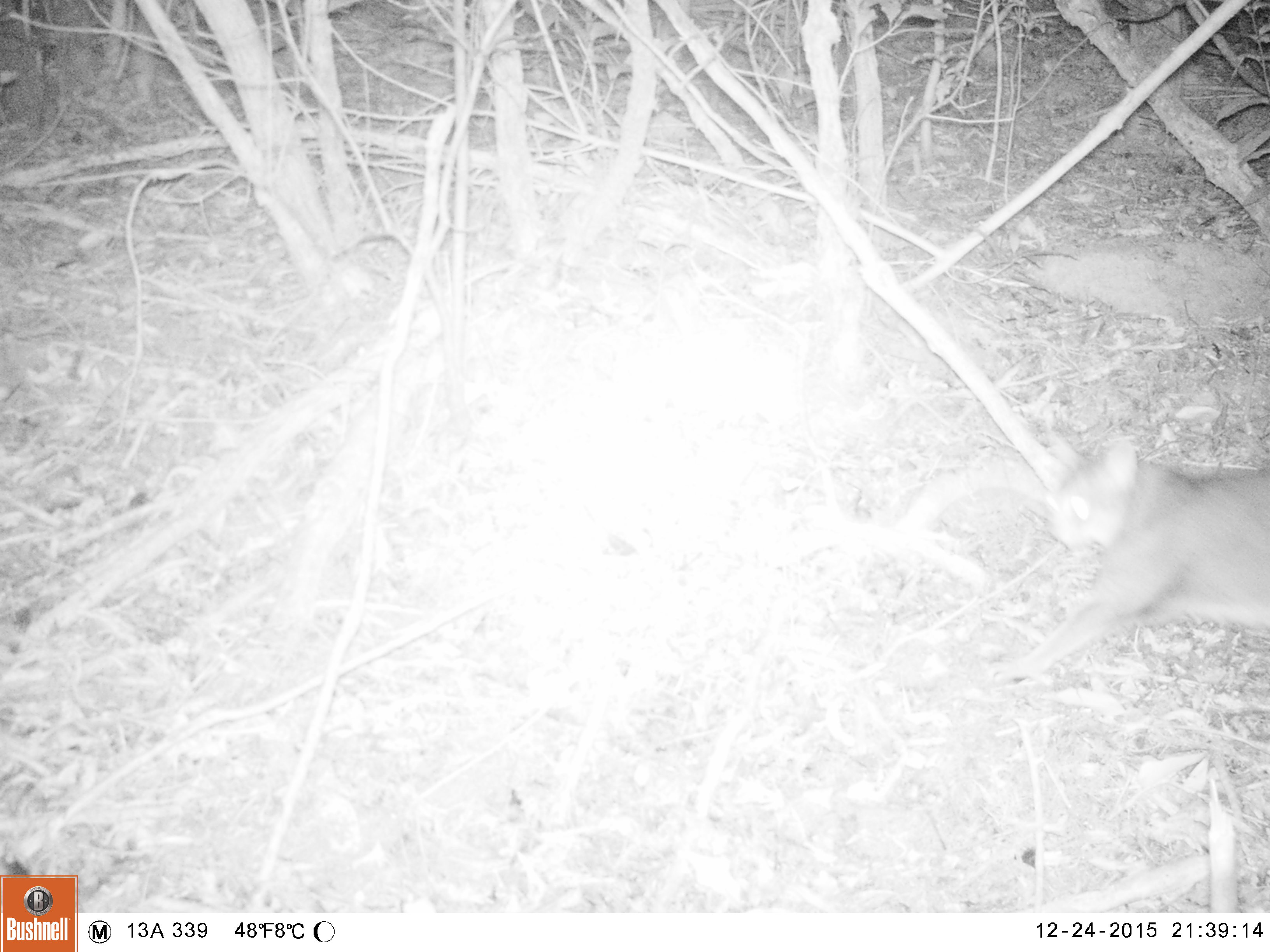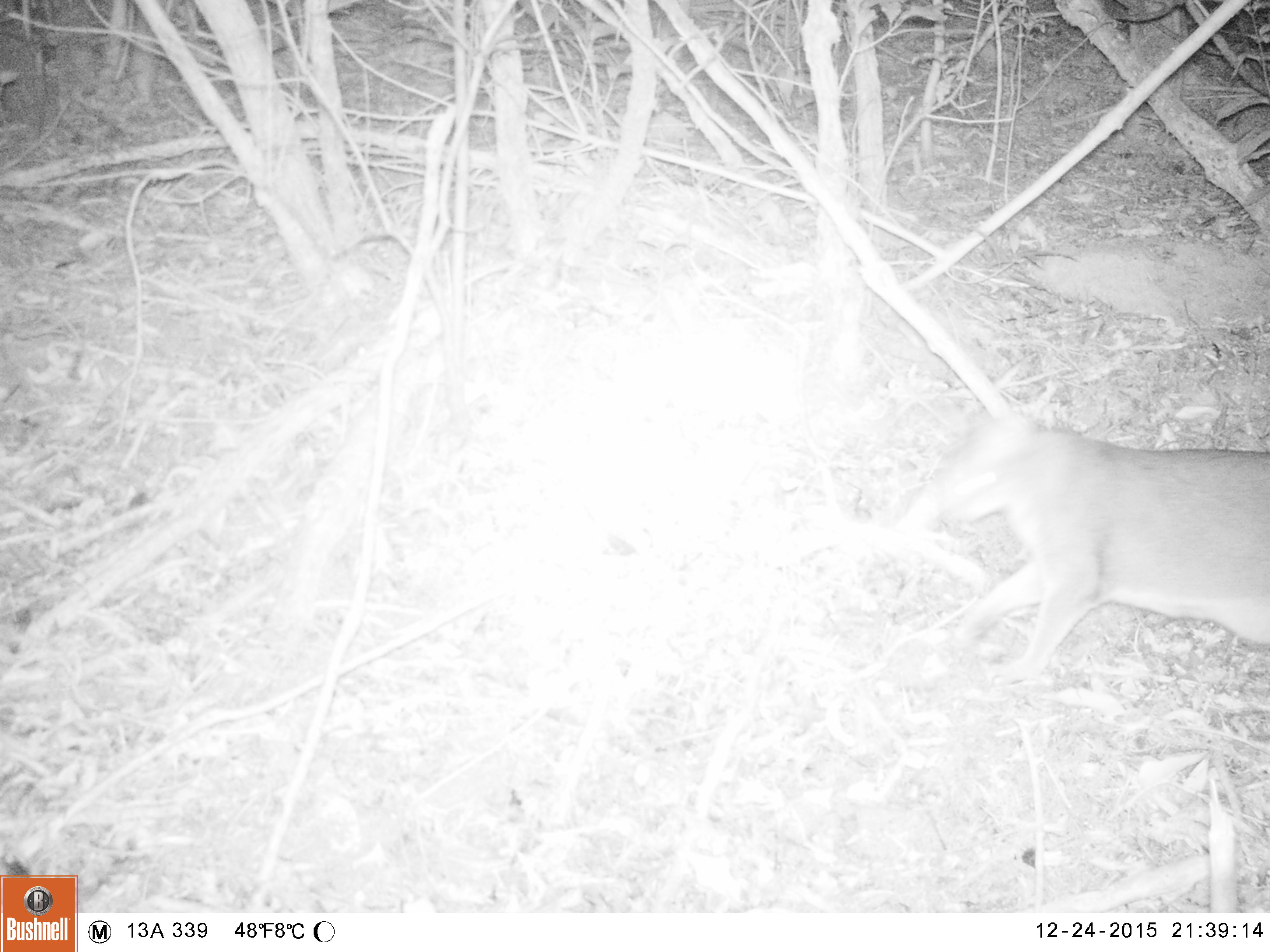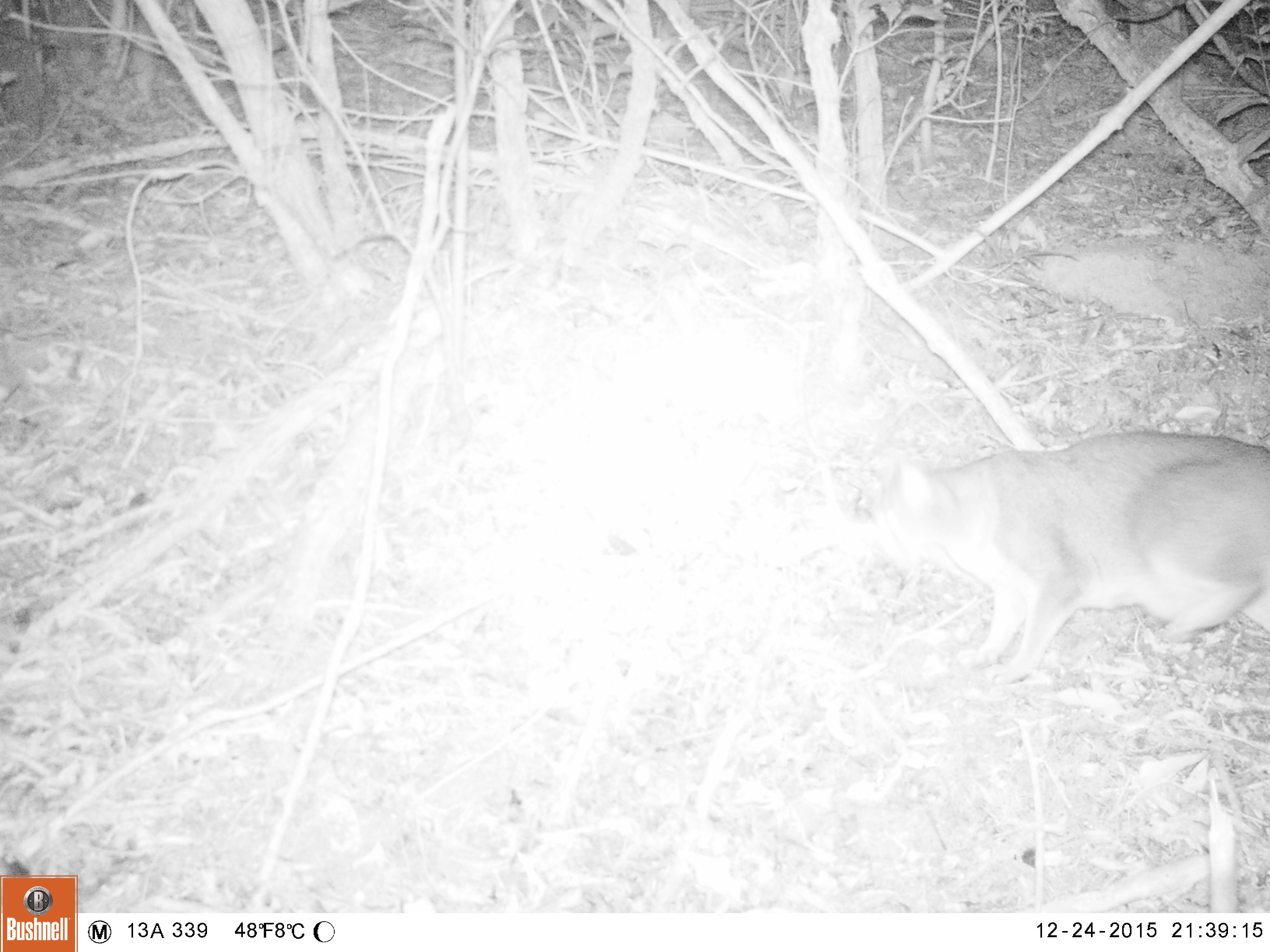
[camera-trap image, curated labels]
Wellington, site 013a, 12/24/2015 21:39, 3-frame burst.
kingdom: Animalia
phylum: Chordata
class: Mammalia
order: Carnivora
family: Felidae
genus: Felis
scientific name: Felis catus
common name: cat